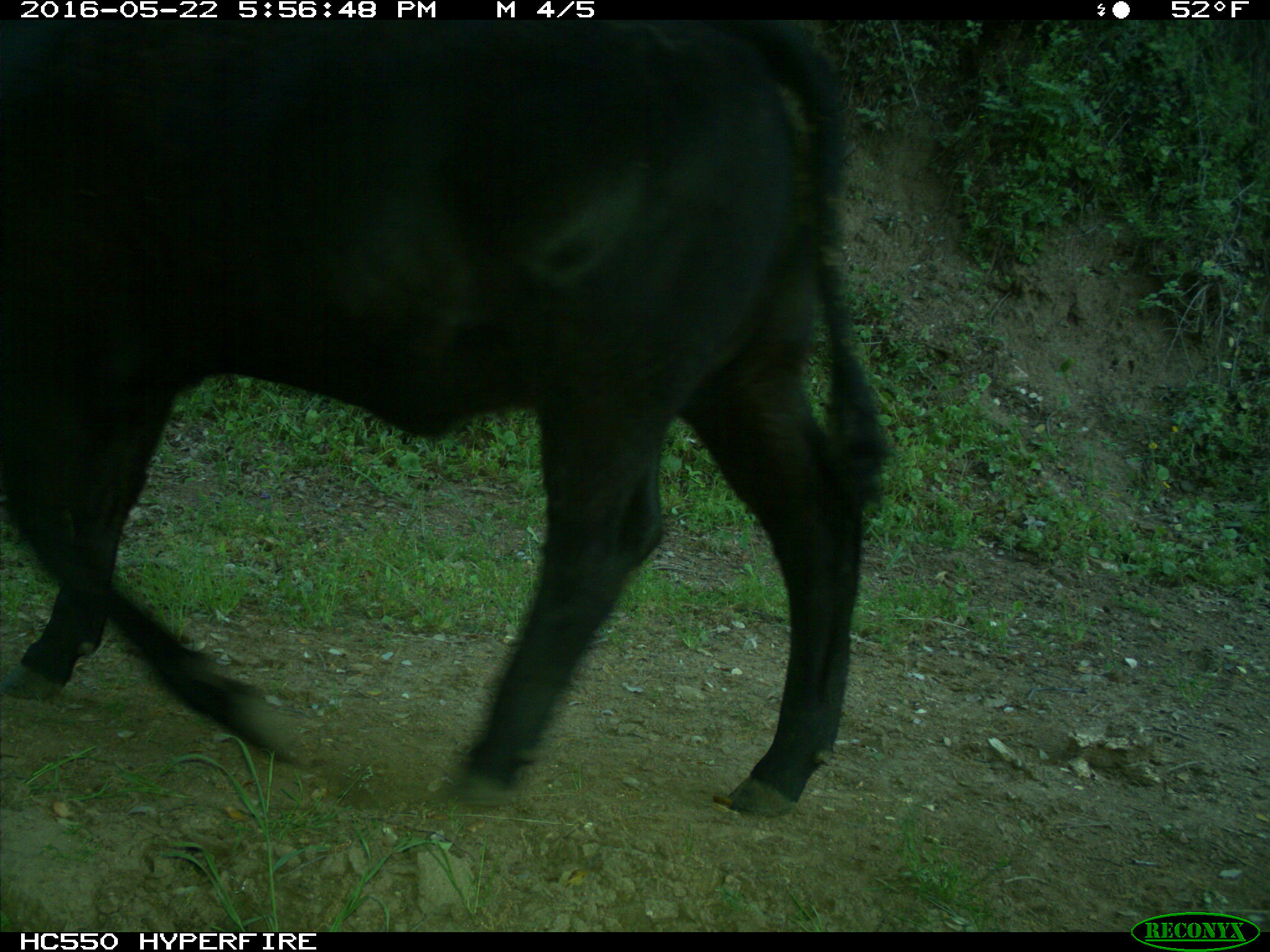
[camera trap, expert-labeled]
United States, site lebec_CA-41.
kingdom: Animalia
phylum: Chordata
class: Mammalia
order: Artiodactyla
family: Bovidae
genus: Bos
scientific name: Bos taurus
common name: domestic cow